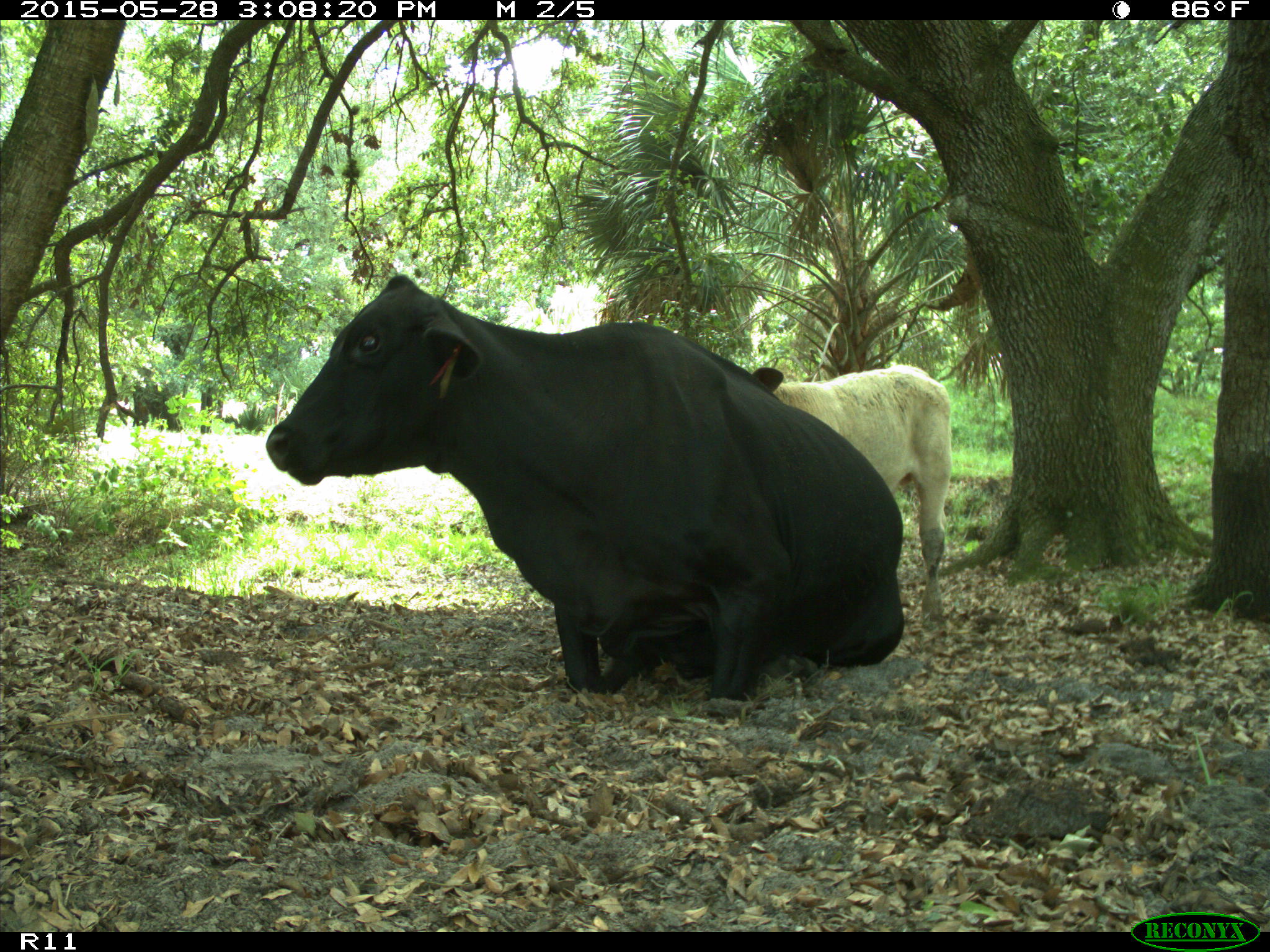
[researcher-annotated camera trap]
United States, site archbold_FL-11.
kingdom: Animalia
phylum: Chordata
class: Mammalia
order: Artiodactyla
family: Bovidae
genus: Bos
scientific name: Bos taurus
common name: domestic cow